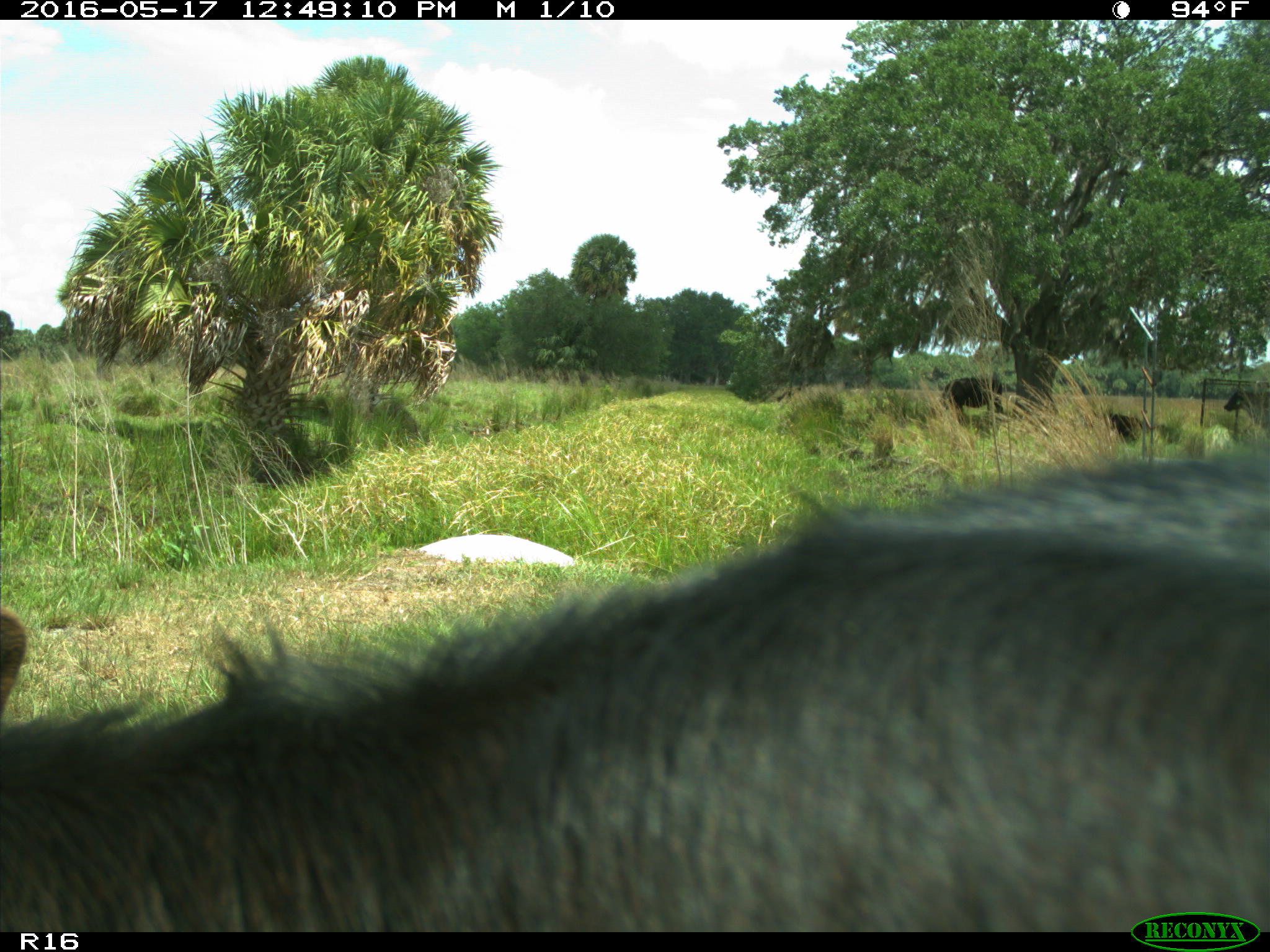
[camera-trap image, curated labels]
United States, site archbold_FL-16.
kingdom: Animalia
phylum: Chordata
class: Mammalia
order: Artiodactyla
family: Bovidae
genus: Bos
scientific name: Bos taurus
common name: domestic cow